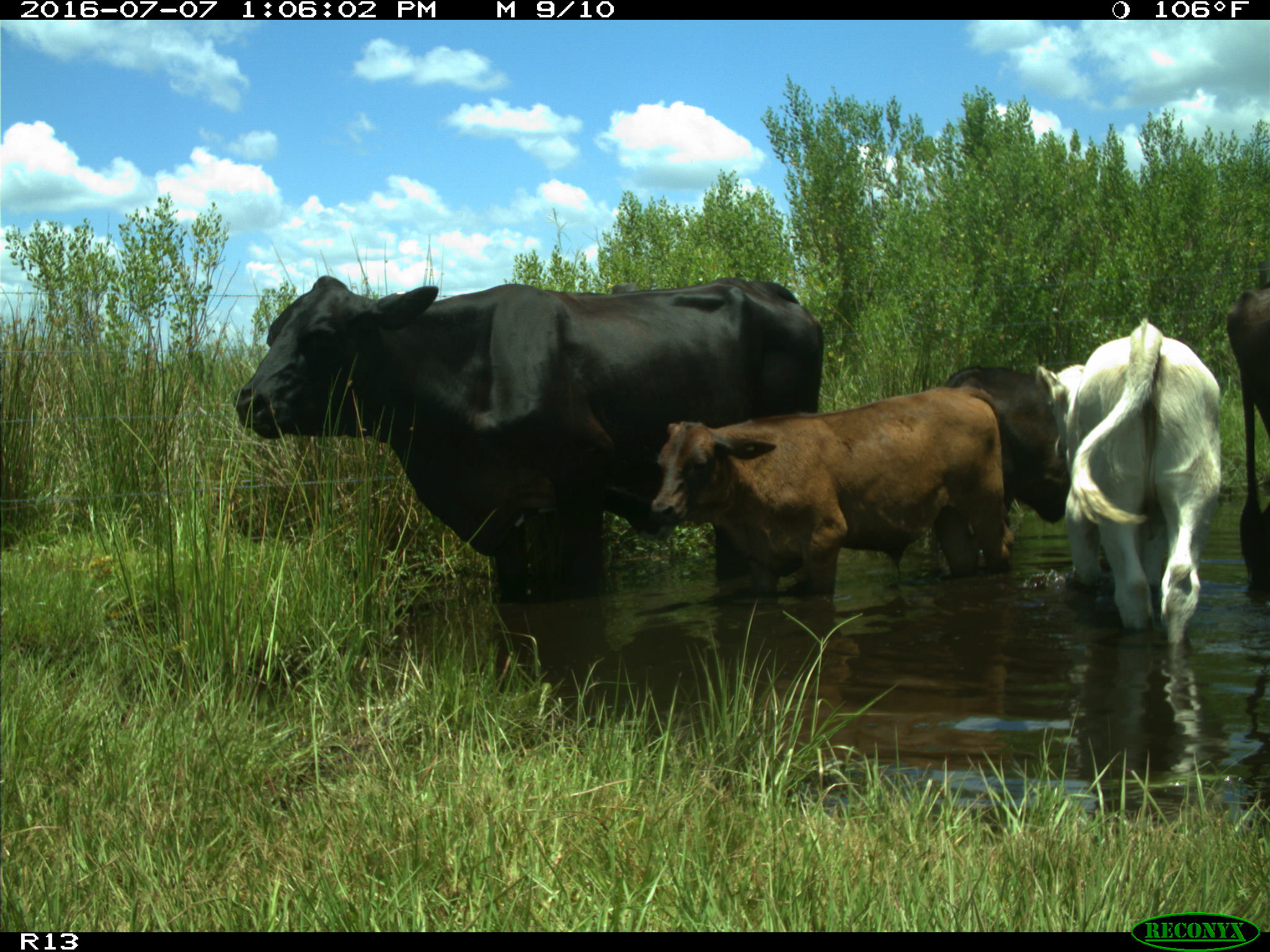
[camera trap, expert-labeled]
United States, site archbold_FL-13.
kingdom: Animalia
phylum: Chordata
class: Mammalia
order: Artiodactyla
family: Bovidae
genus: Bos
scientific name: Bos taurus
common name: domestic cow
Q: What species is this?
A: Bos taurus (domestic cow).